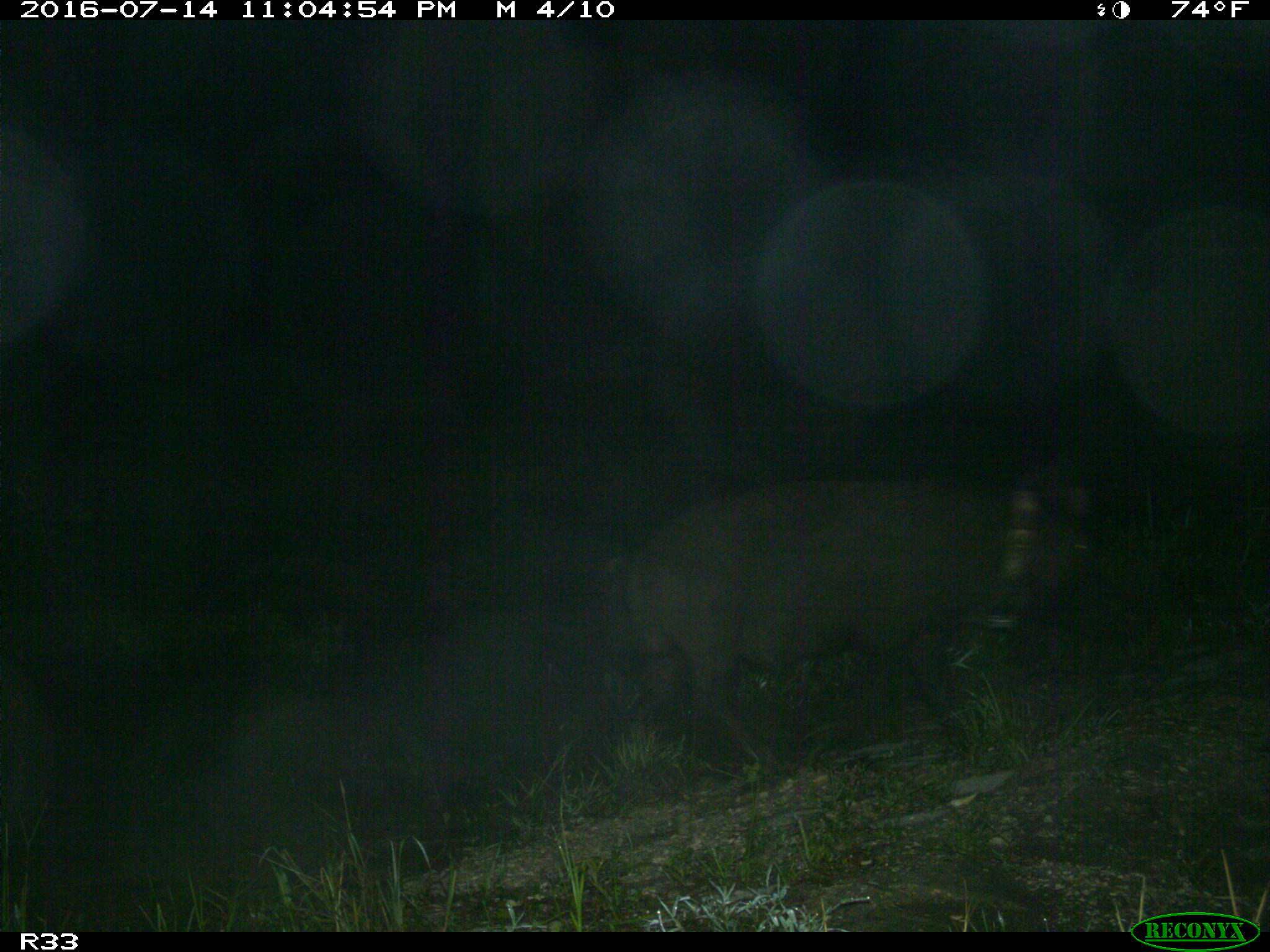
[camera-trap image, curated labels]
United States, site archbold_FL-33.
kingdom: Animalia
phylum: Chordata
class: Mammalia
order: Artiodactyla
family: Suidae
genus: Sus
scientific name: Sus scrofa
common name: wild boar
Sus scrofa (wild boar).